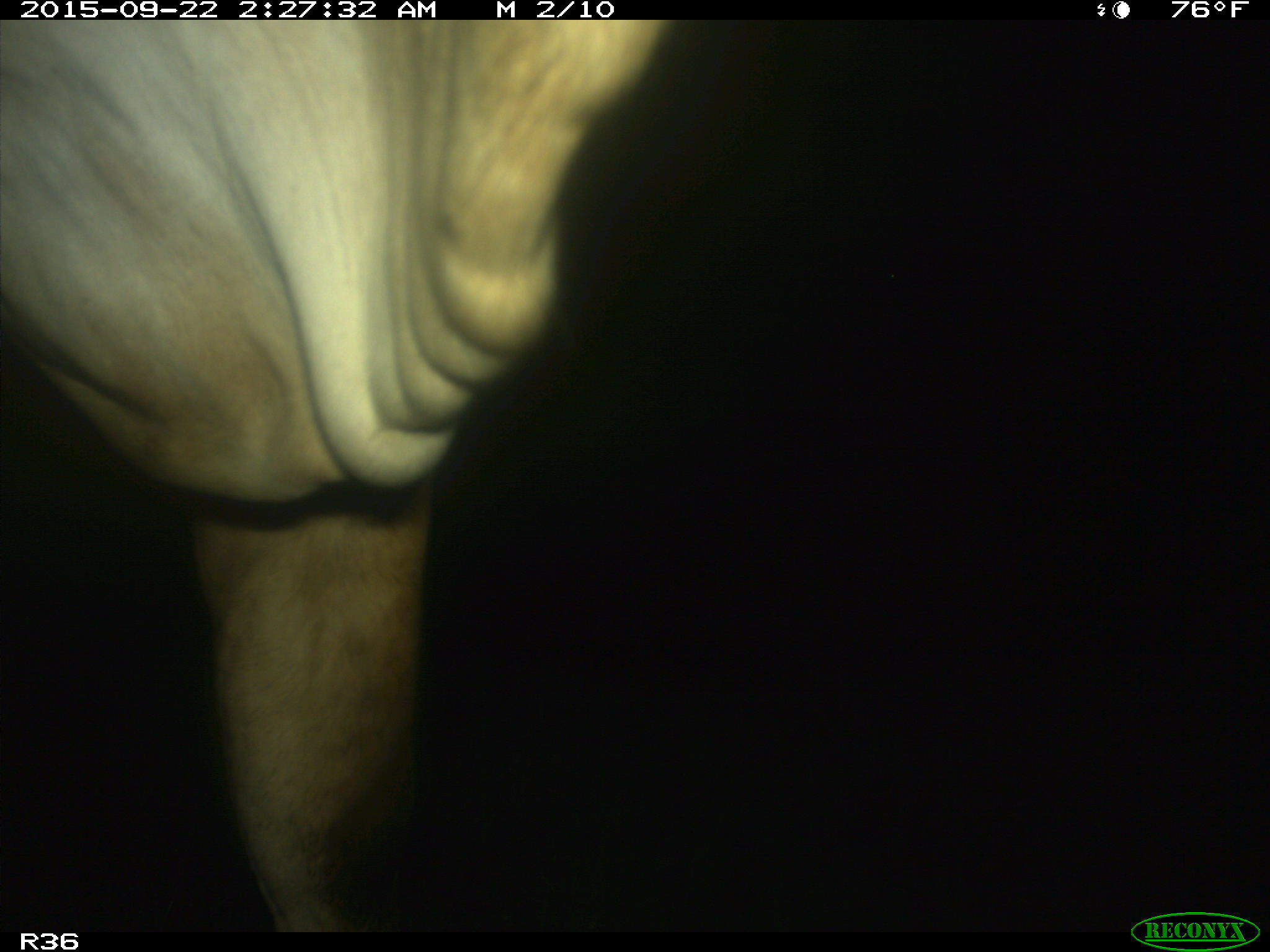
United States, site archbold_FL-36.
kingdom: Animalia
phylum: Chordata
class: Mammalia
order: Artiodactyla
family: Bovidae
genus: Bos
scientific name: Bos taurus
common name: domestic cow